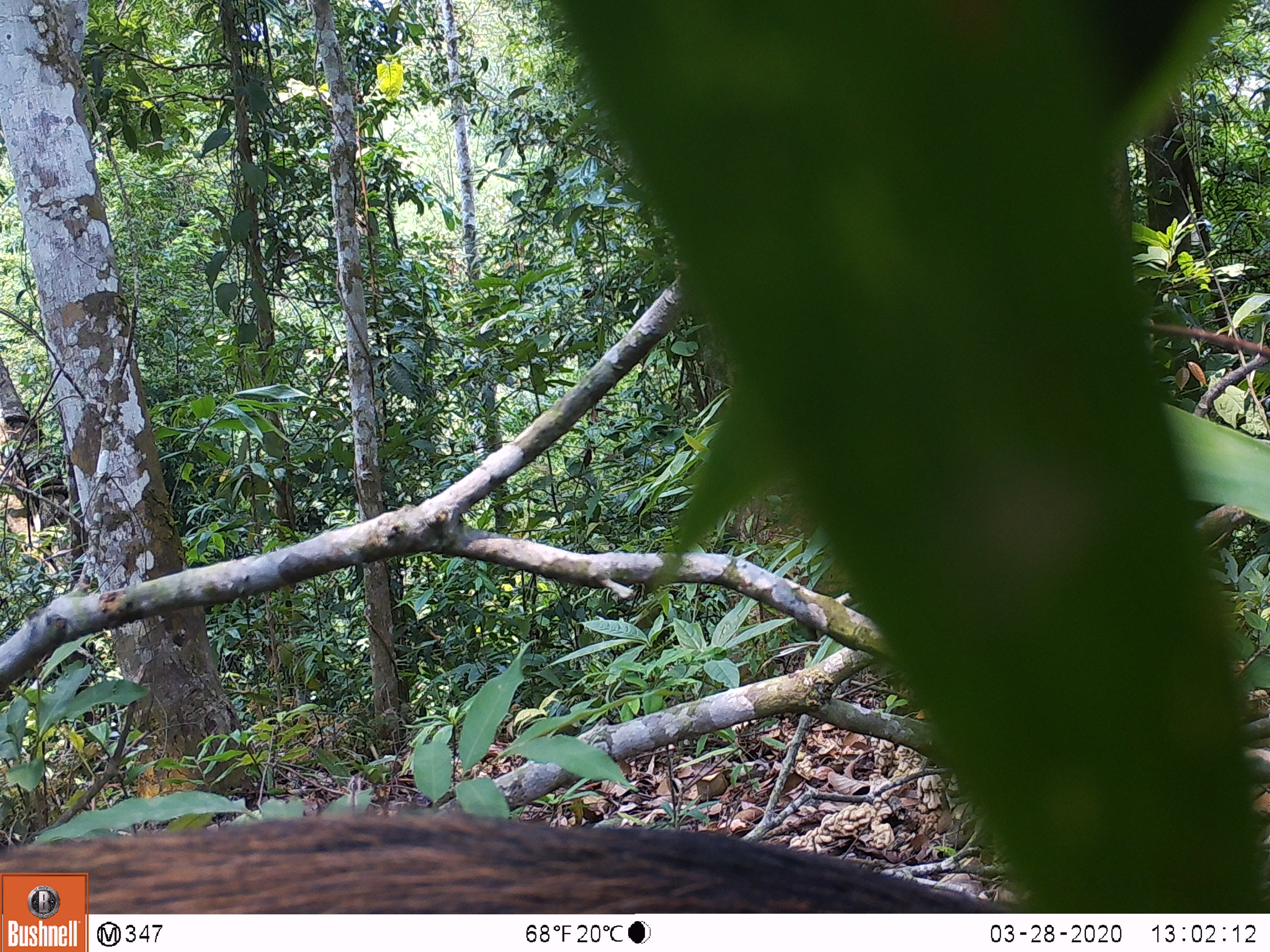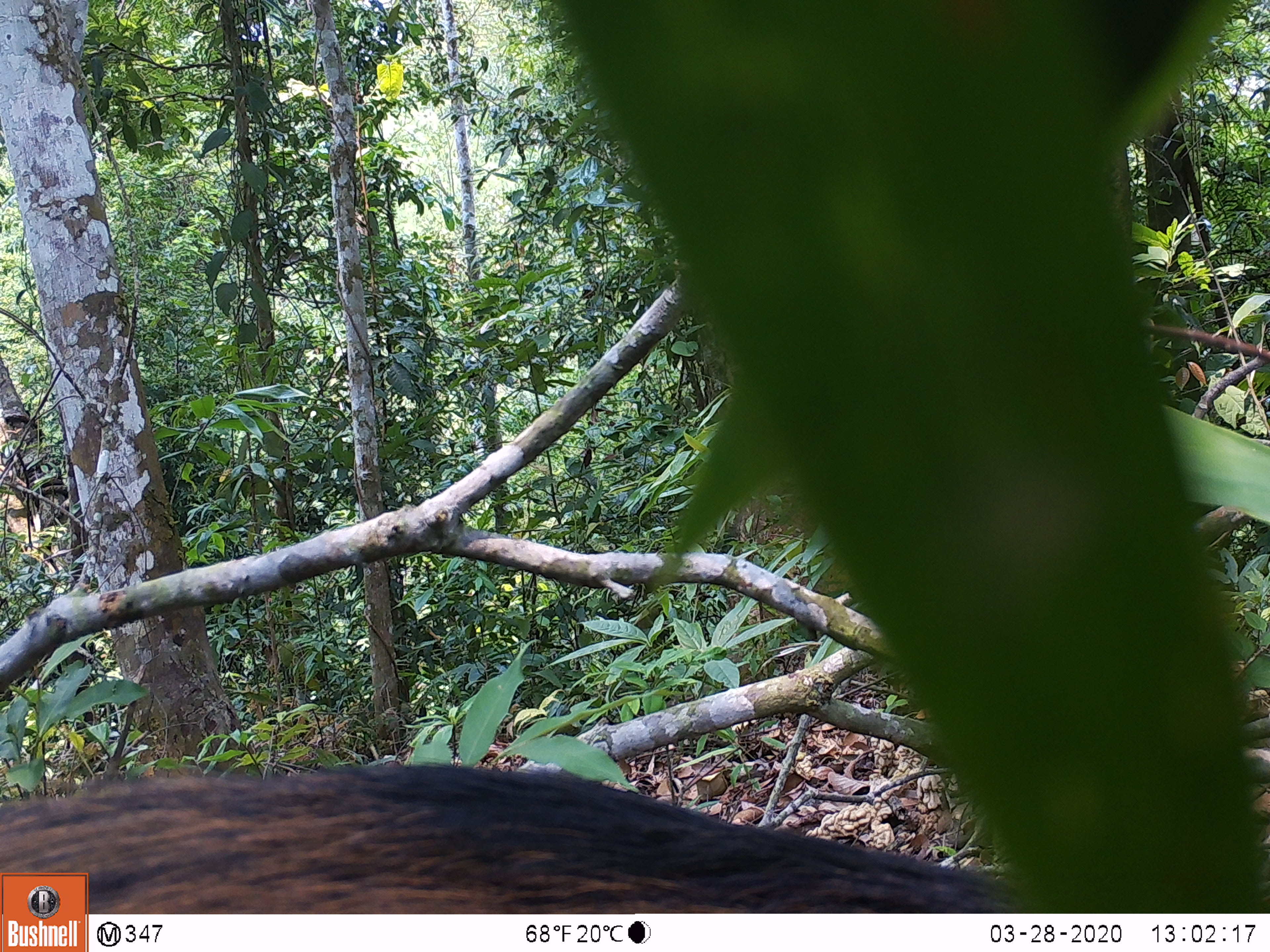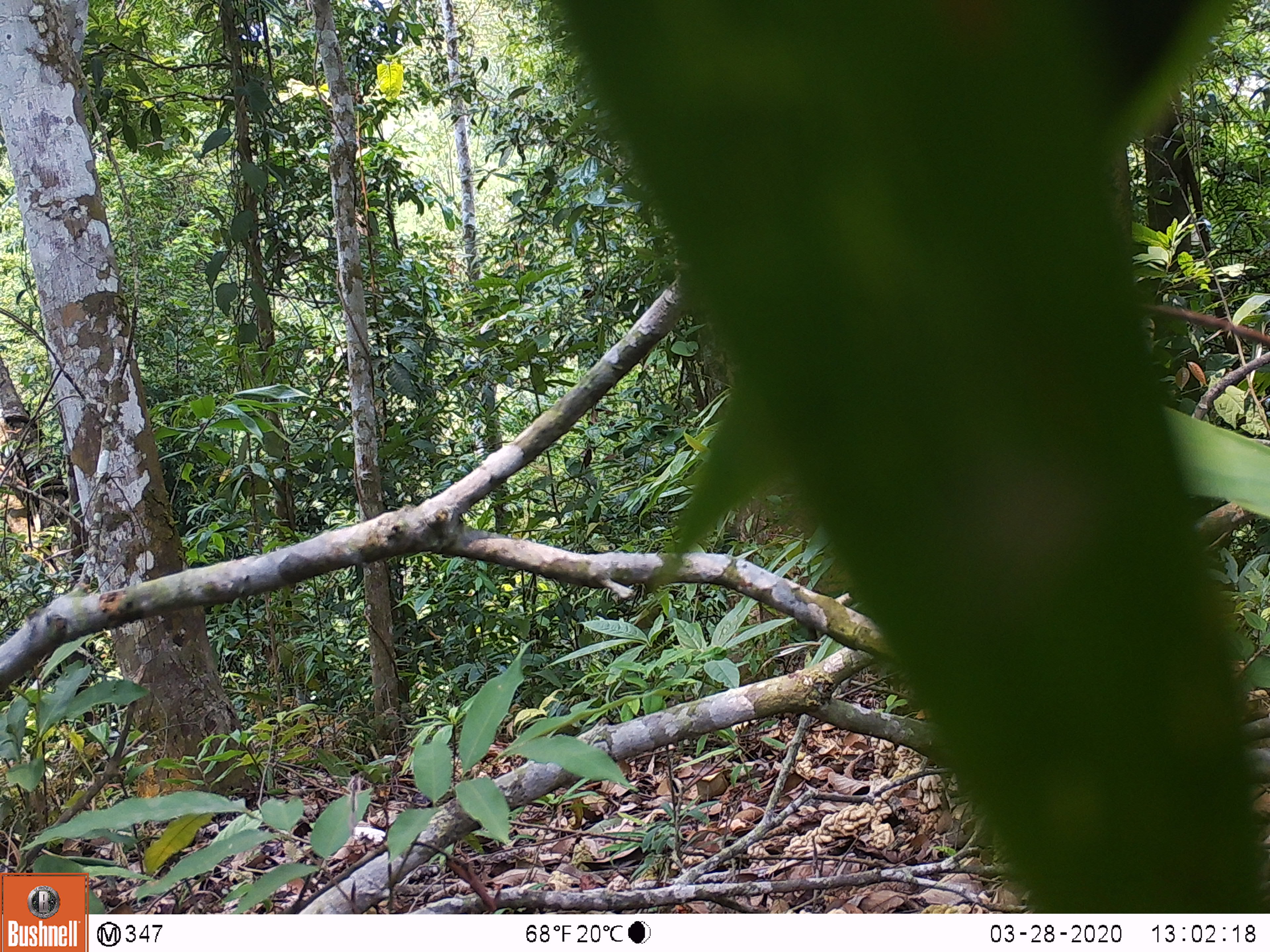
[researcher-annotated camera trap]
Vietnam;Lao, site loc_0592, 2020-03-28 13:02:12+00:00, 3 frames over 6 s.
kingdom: Animalia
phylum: Chordata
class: Mammalia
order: Artiodactyla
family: Suidae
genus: Sus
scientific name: Sus scrofa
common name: eurasian wild pig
Eurasian wild pig (Sus scrofa). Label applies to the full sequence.